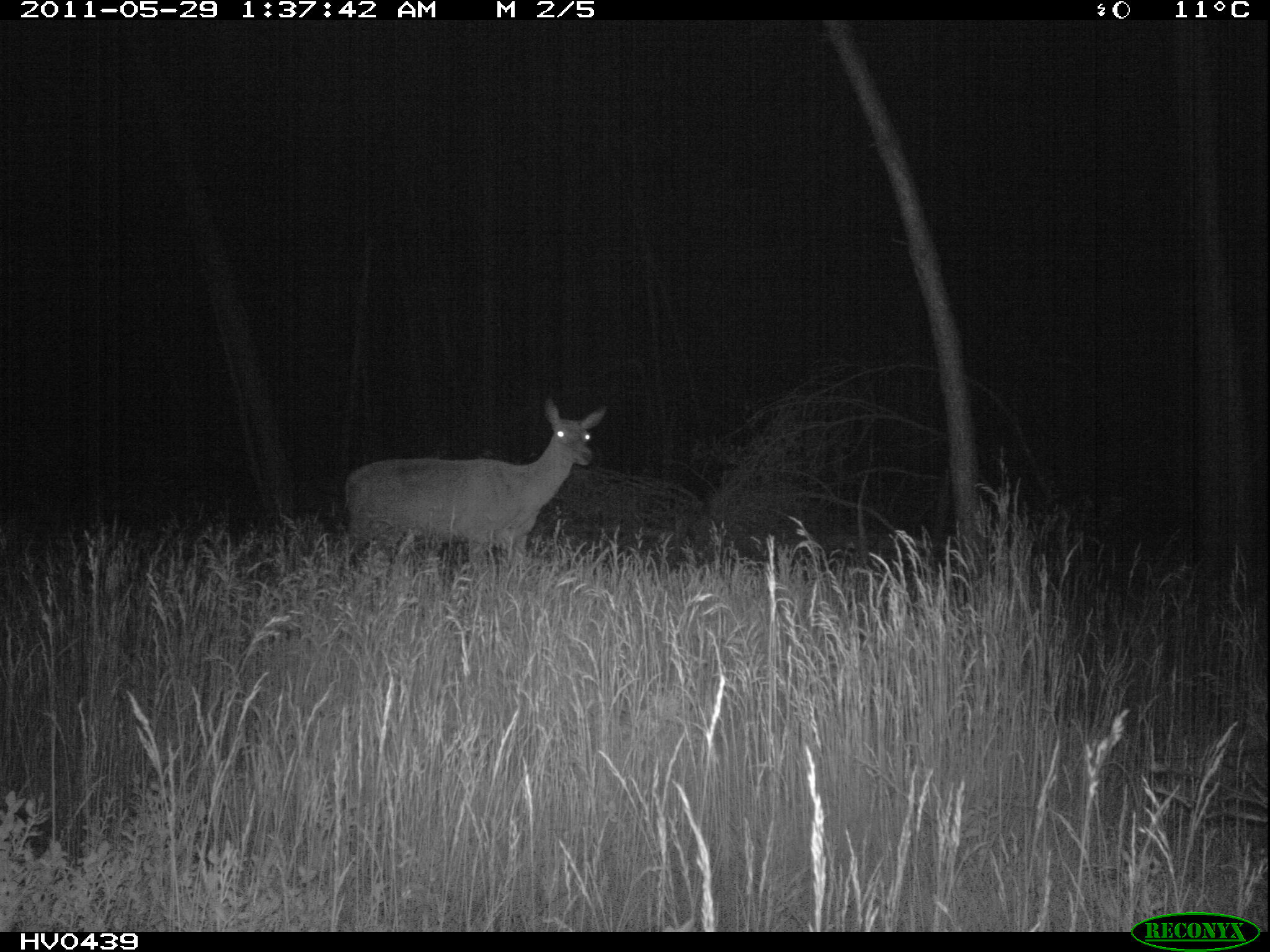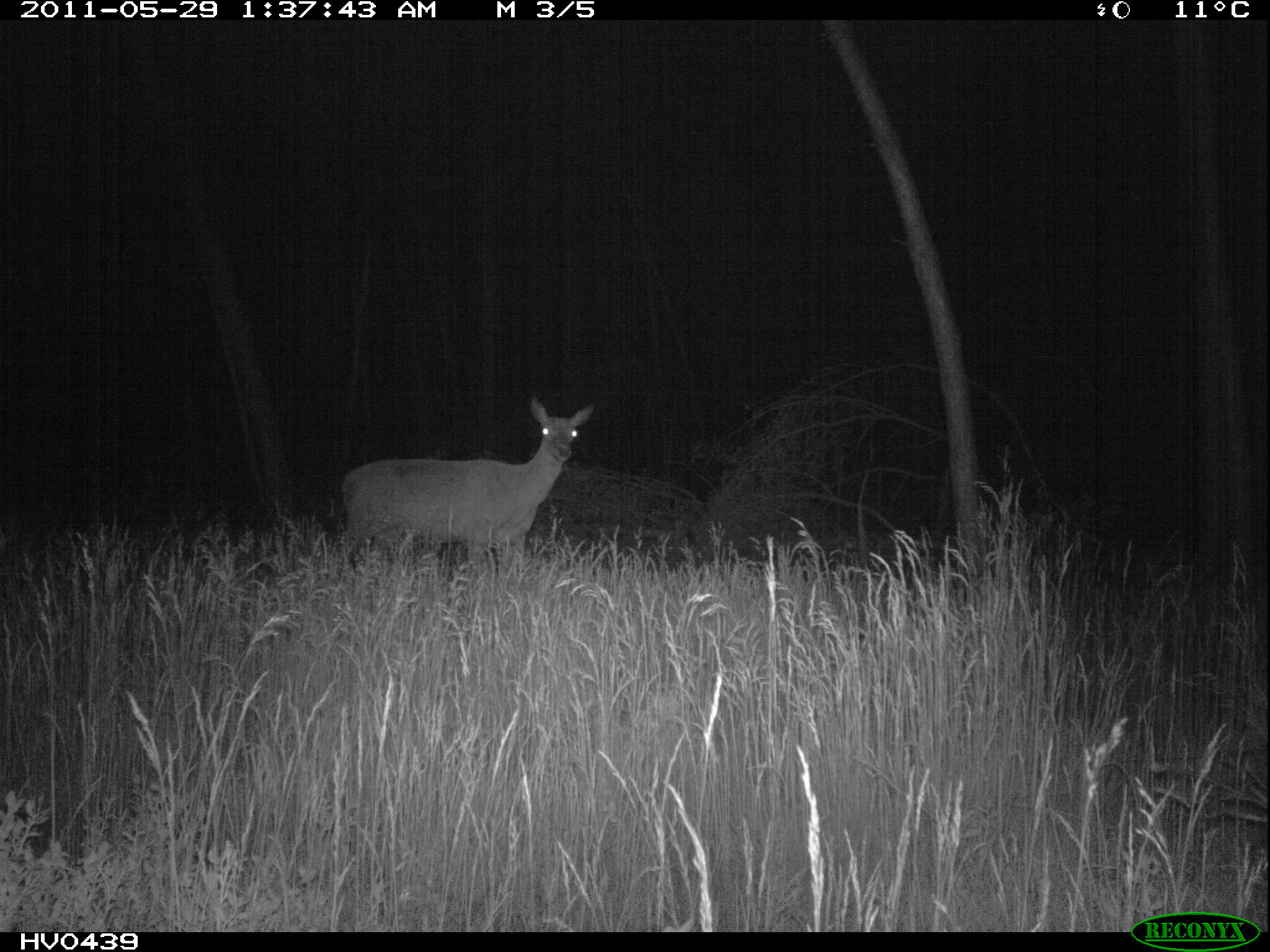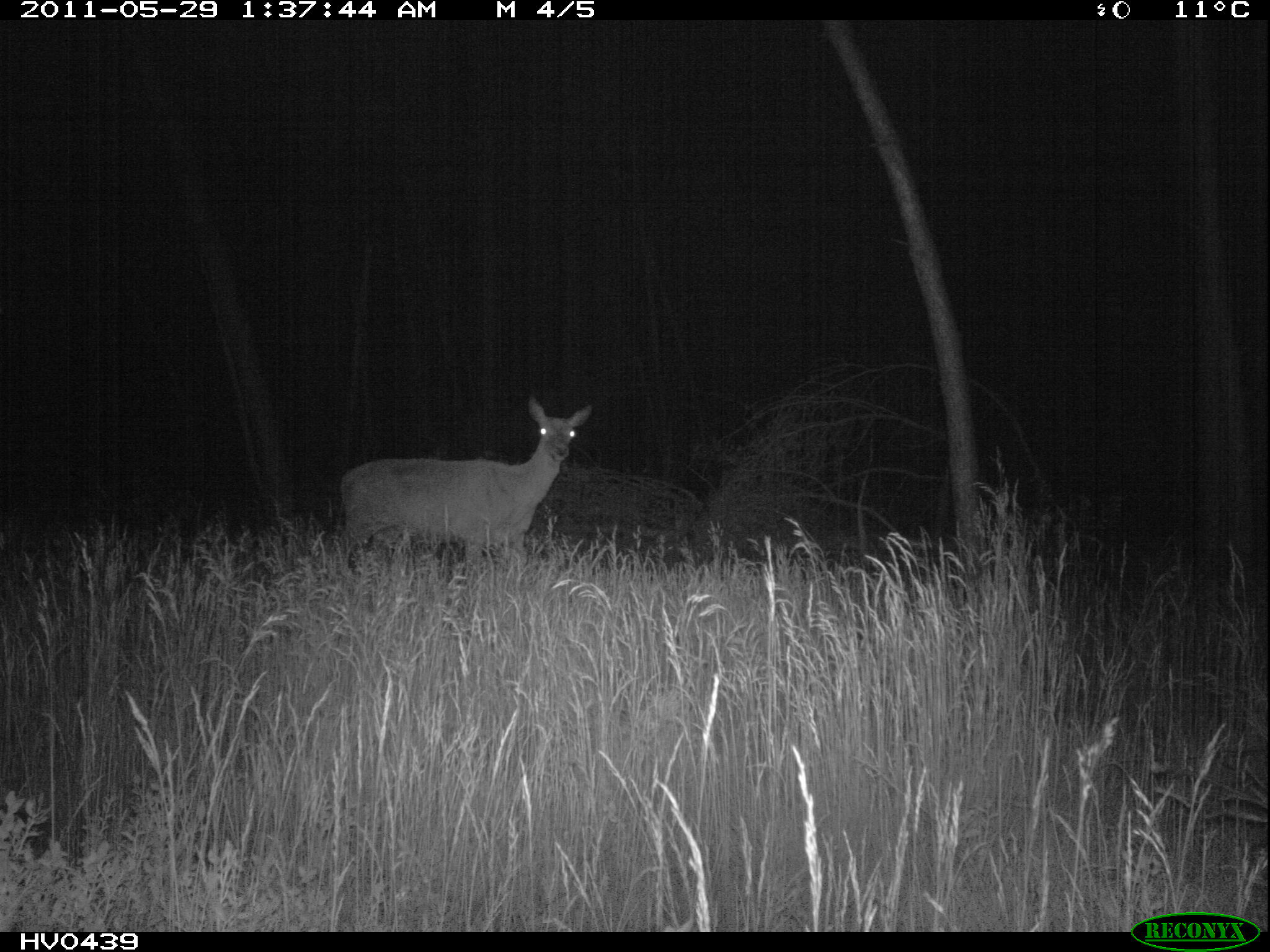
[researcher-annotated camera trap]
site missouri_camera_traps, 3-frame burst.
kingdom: Animalia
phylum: Chordata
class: Mammalia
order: Artiodactyla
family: Cervidae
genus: Cervus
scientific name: Cervus elaphus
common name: red deer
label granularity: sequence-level